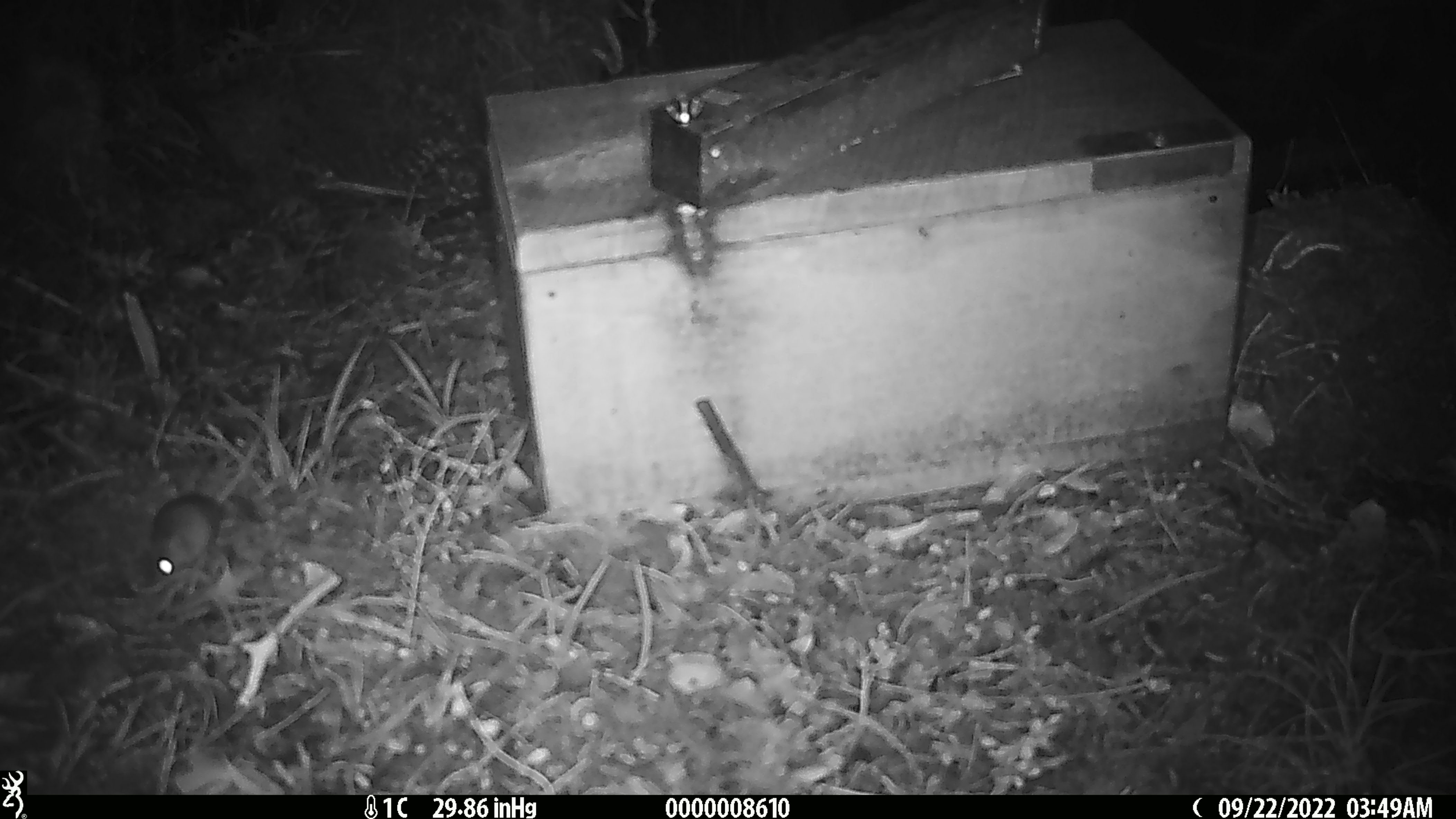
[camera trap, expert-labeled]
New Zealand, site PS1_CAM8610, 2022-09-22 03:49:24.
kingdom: Animalia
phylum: Chordata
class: Mammalia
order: Rodentia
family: Muridae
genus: Mus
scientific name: Mus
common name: mouse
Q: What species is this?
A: Mouse (Mus).